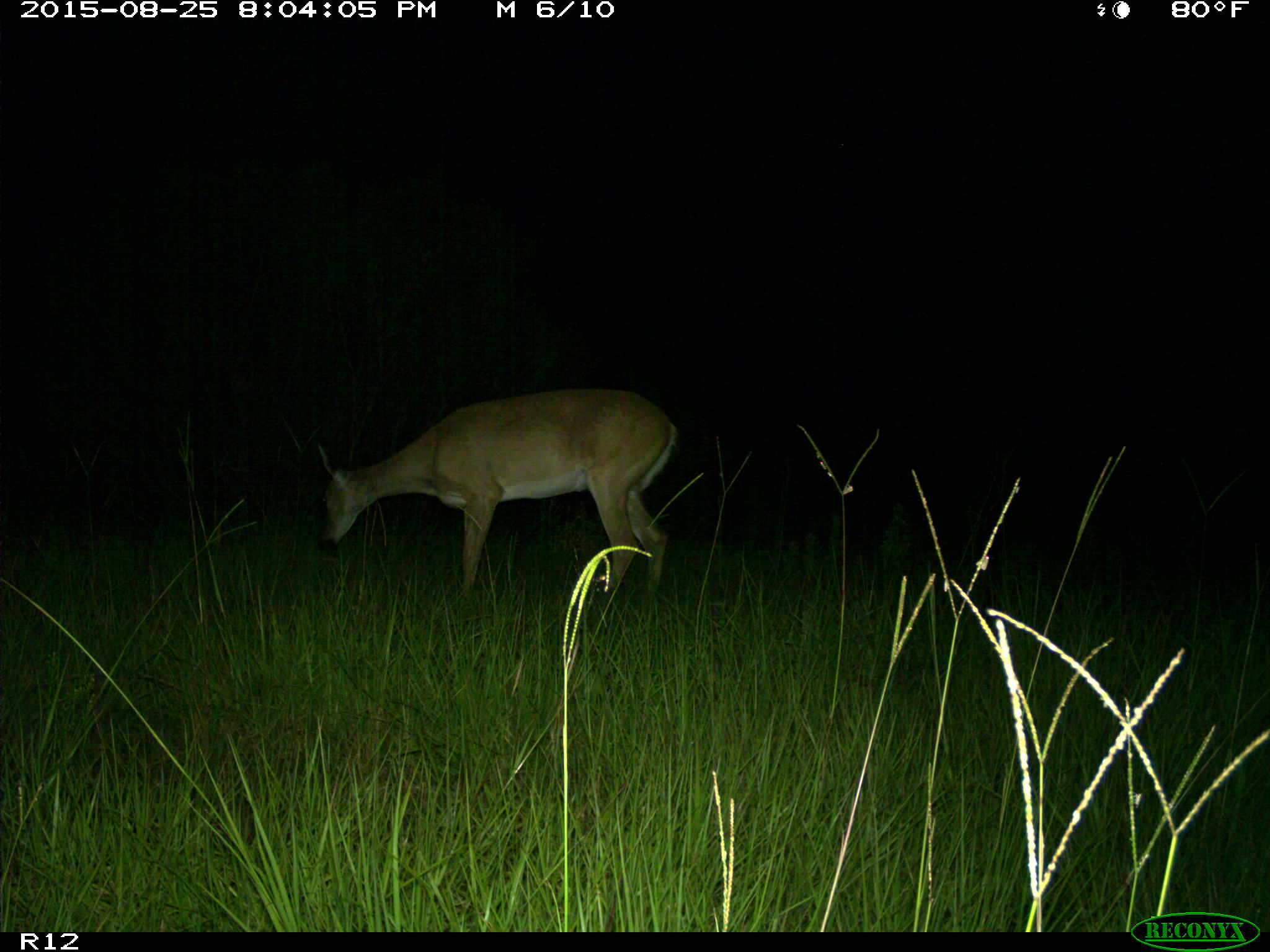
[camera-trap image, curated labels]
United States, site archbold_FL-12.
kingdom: Animalia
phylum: Chordata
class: Mammalia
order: Artiodactyla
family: Cervidae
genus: Odocoileus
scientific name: Odocoileus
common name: deer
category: unidentified deer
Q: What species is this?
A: Unidentified deer (deer) (Odocoileus).